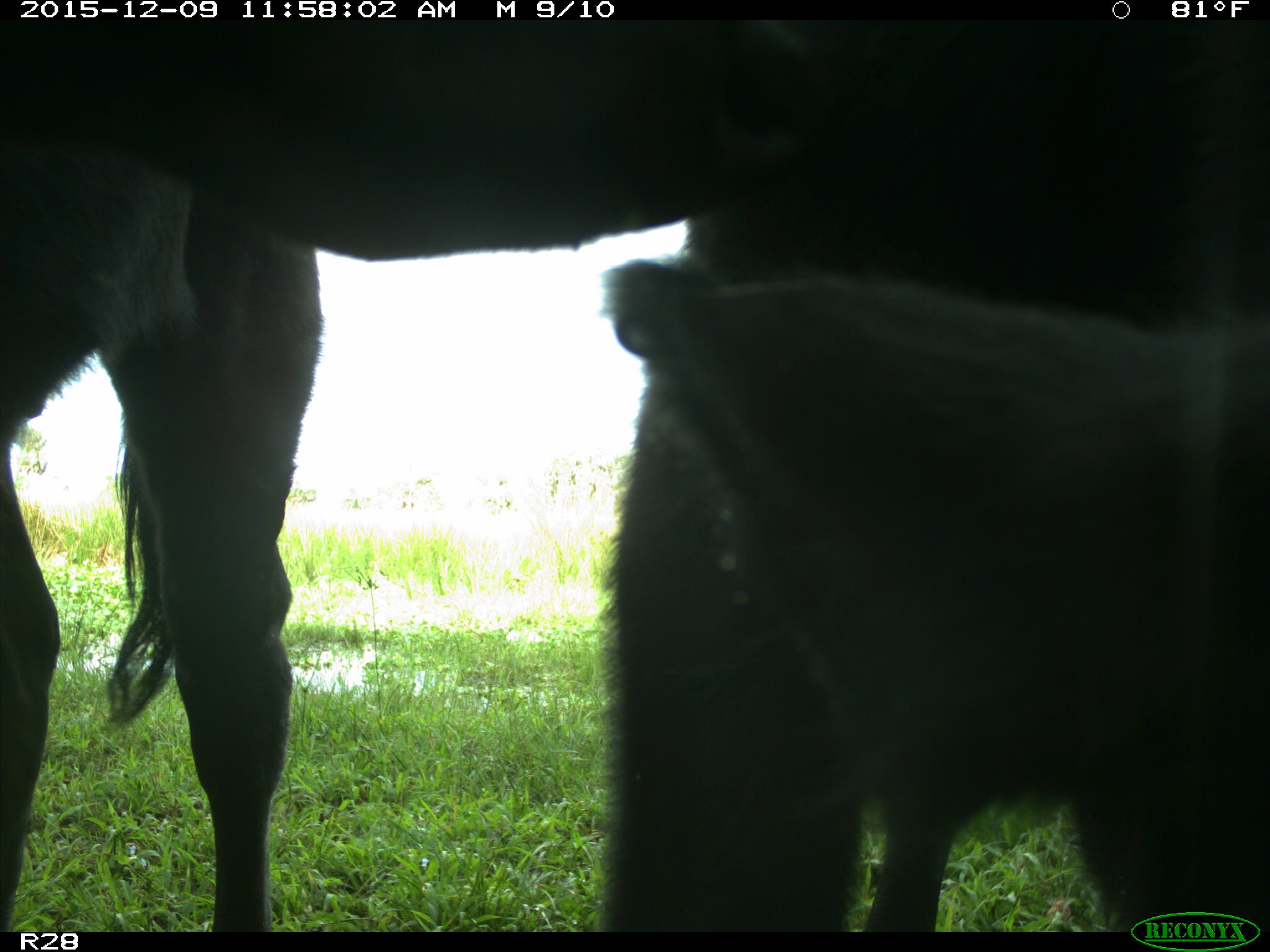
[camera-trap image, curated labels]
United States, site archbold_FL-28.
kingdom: Animalia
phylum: Chordata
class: Mammalia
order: Artiodactyla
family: Bovidae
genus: Bos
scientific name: Bos taurus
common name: domestic cow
Bos taurus (domestic cow).